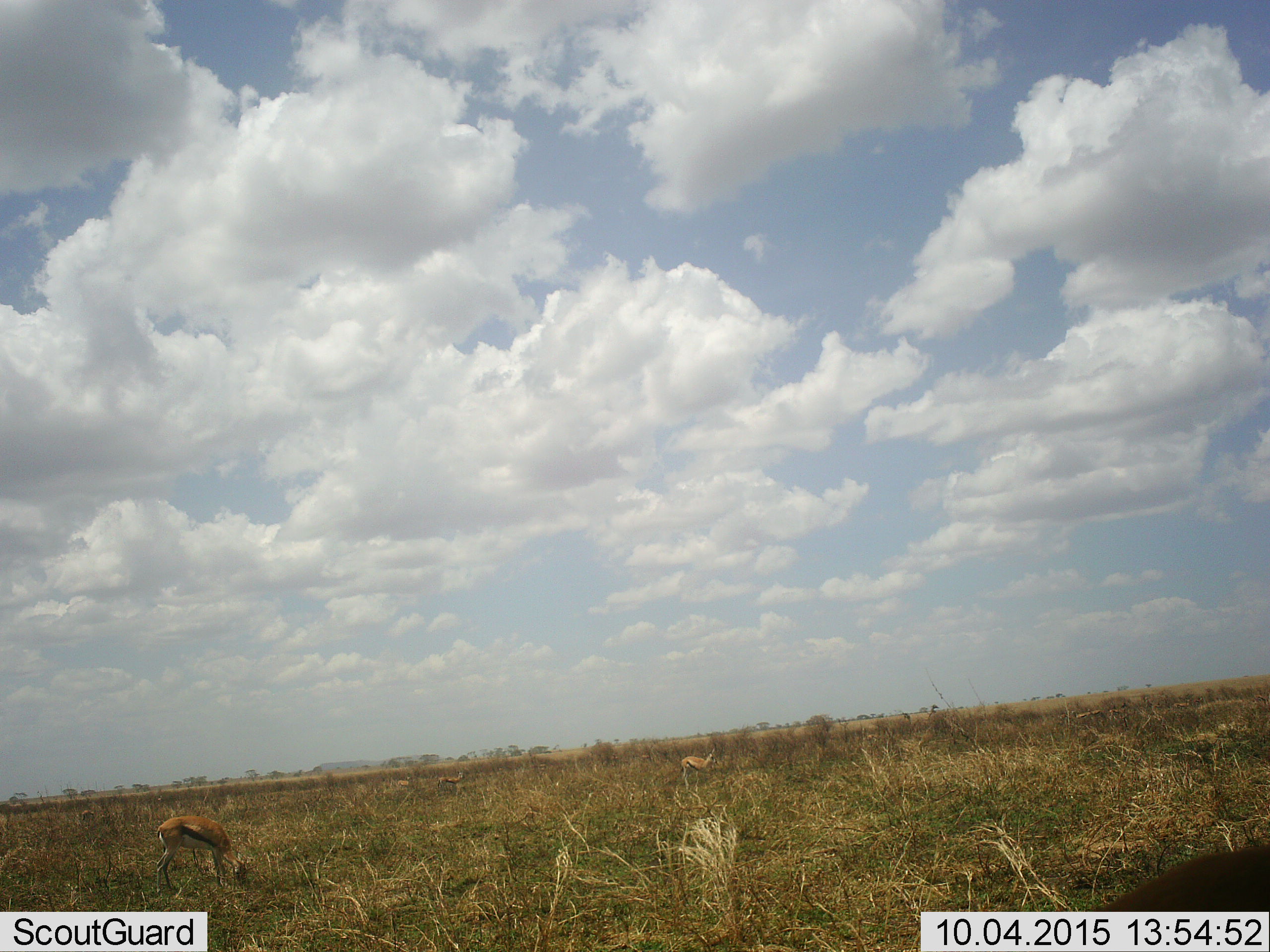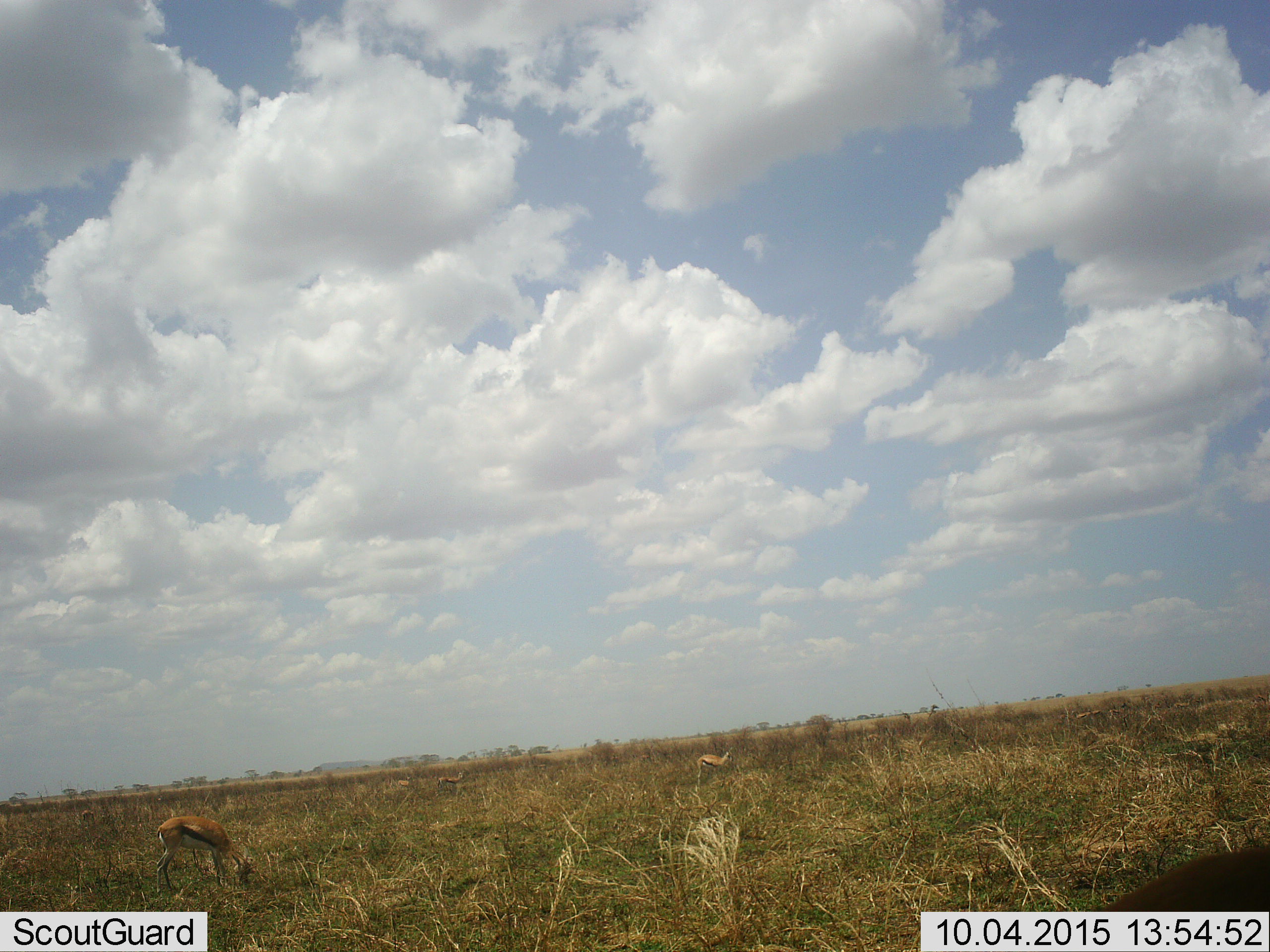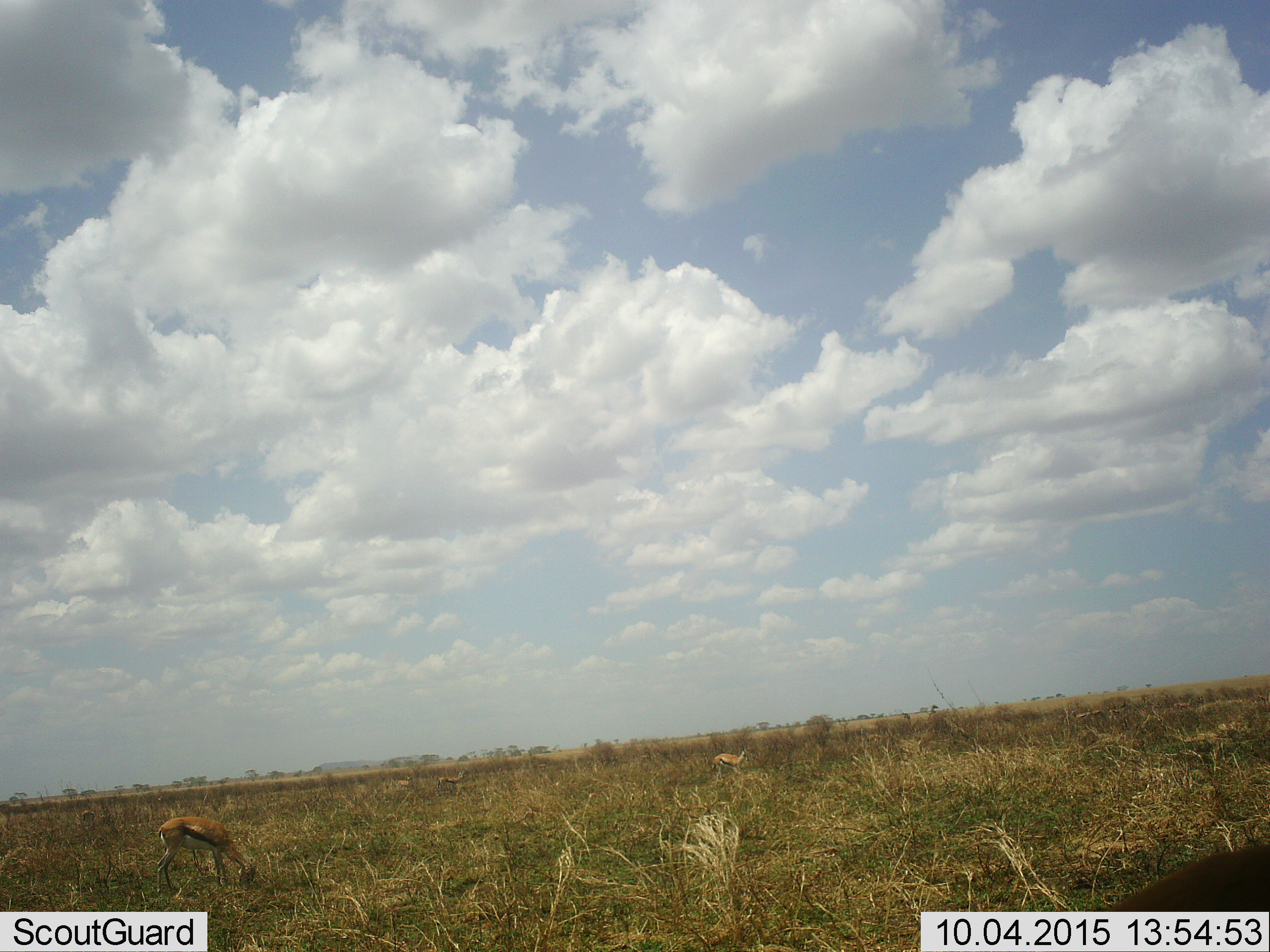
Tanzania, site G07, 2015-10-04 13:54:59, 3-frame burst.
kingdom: Animalia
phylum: Chordata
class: Mammalia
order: Artiodactyla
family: Bovidae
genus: Eudorcas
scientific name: Eudorcas thomsonii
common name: thomson's gazelle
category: gazellethomsons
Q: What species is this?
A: Gazellethomsons (thomson's gazelle) (Eudorcas thomsonii).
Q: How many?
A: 5.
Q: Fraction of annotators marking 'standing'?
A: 78%.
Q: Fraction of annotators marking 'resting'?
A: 0%.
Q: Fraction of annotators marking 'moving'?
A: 22%.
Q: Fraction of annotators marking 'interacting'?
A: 0%.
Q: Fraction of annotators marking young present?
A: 0%.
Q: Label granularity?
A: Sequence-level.